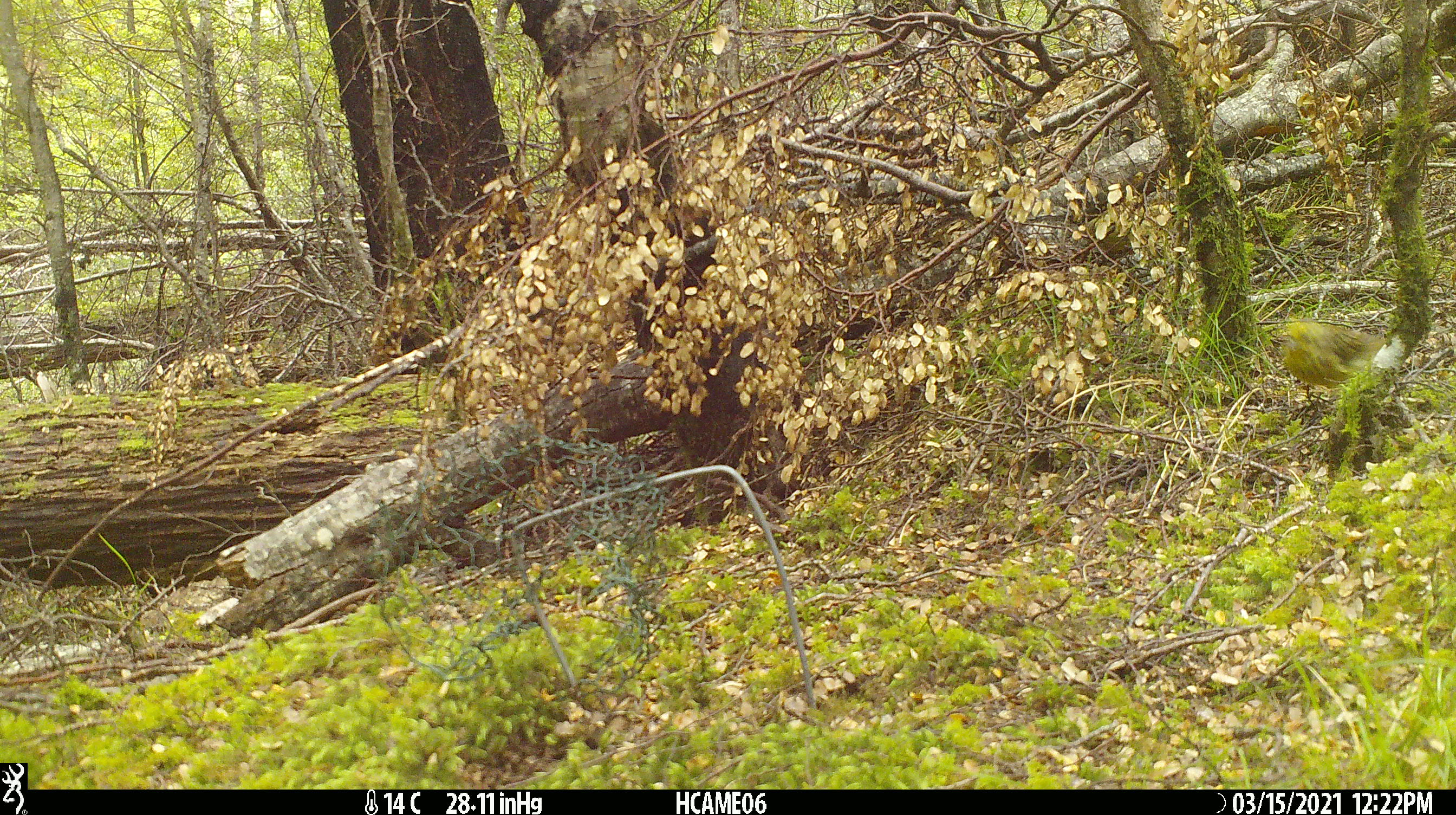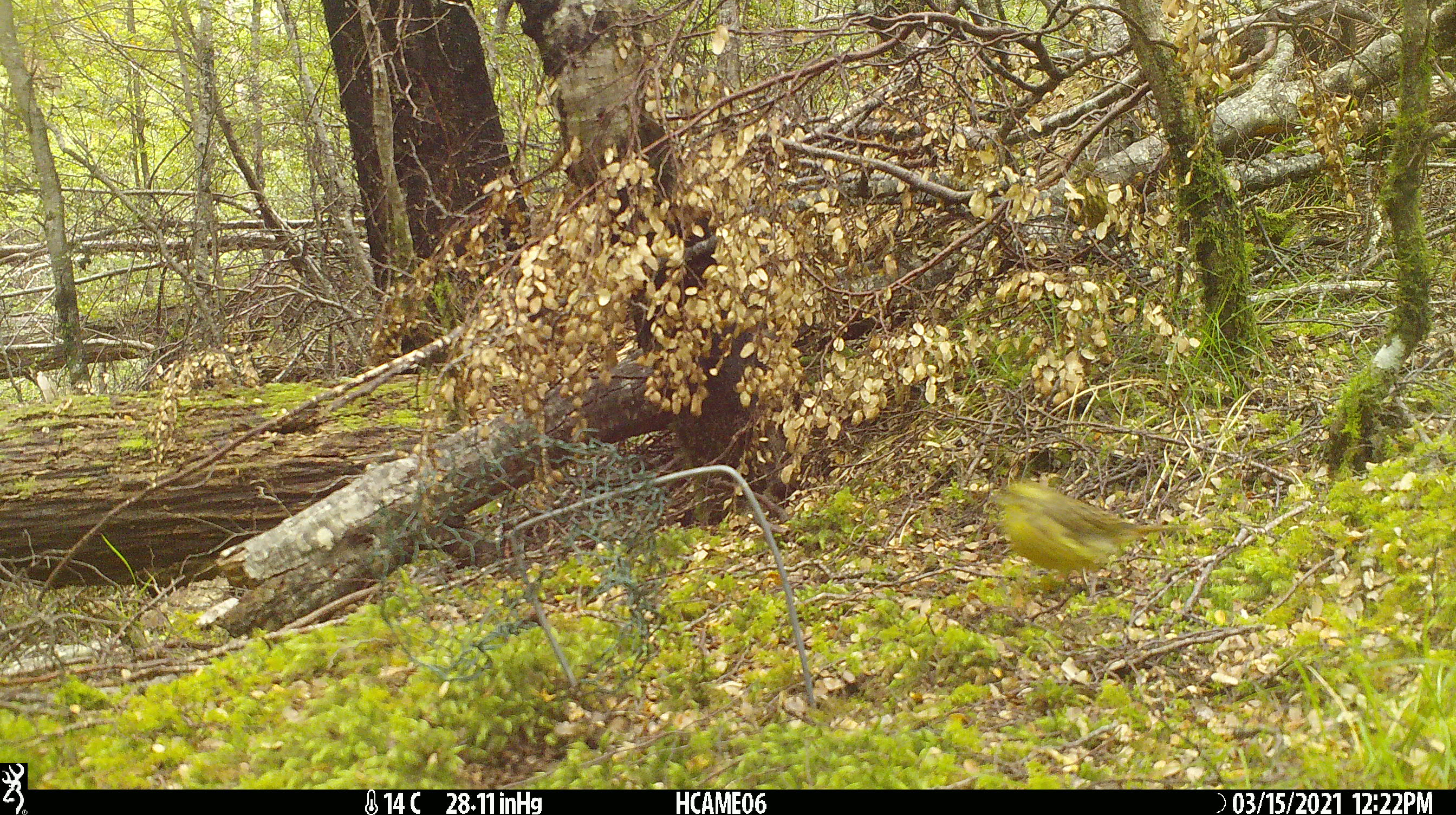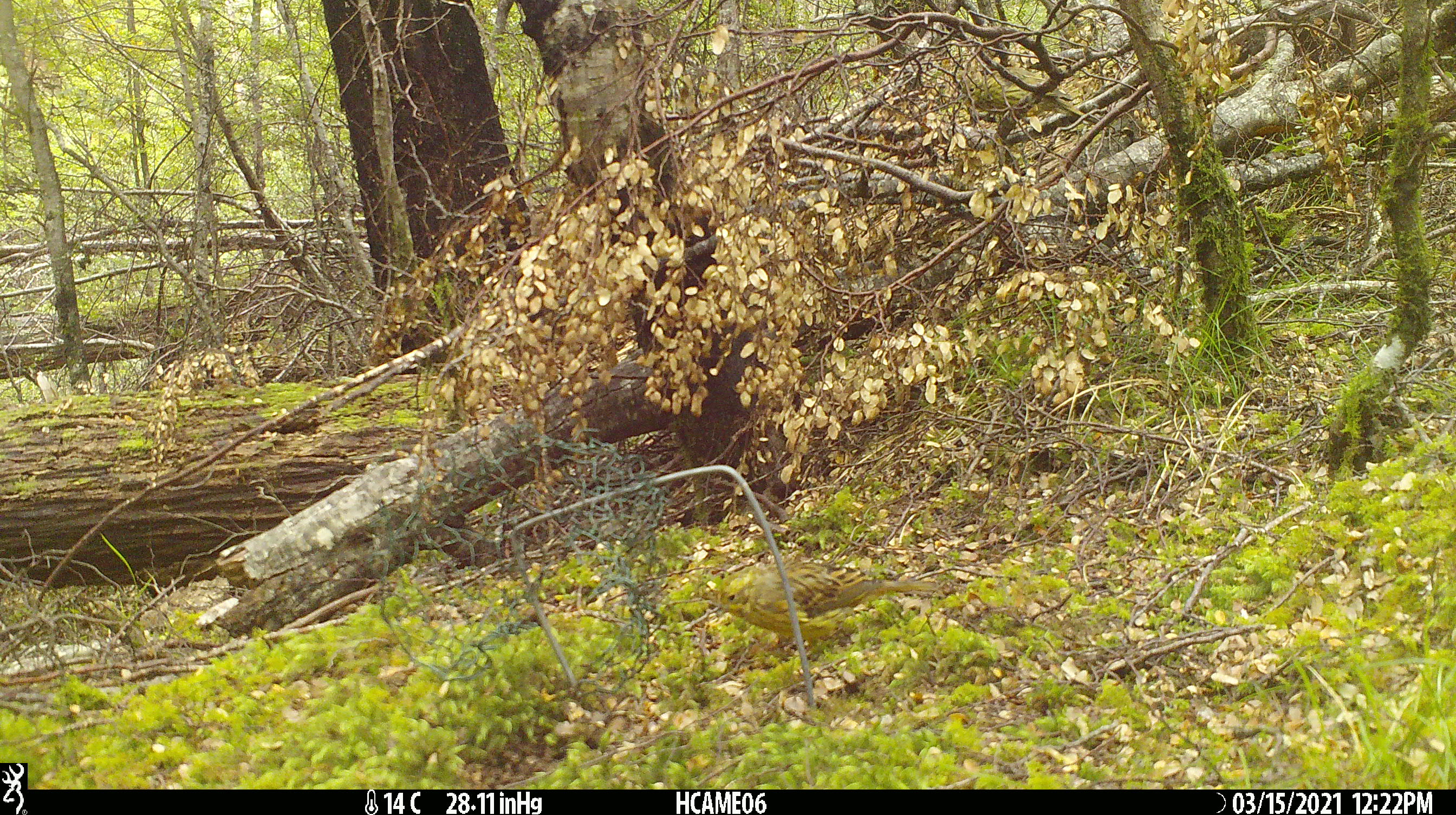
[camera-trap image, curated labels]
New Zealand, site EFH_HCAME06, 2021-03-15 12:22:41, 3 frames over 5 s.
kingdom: Animalia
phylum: Chordata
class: Aves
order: Passeriformes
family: Emberizidae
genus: Emberiza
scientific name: Emberiza citrinella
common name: yellowhammer